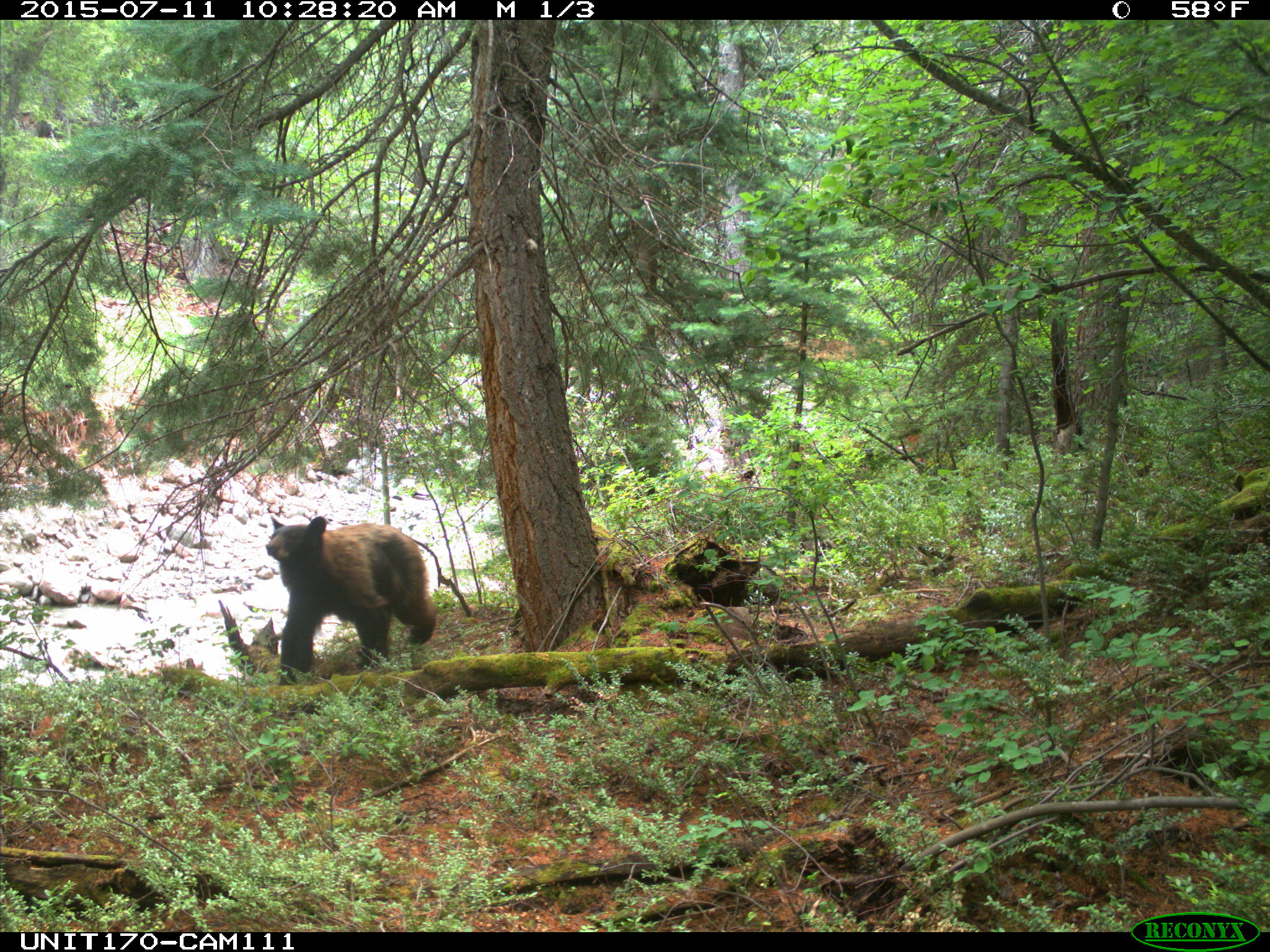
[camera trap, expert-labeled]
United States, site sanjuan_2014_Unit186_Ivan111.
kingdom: Animalia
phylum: Chordata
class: Mammalia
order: Carnivora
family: Ursidae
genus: Ursus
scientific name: Ursus americanus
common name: american black bear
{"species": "Ursus americanus (american black bear)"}